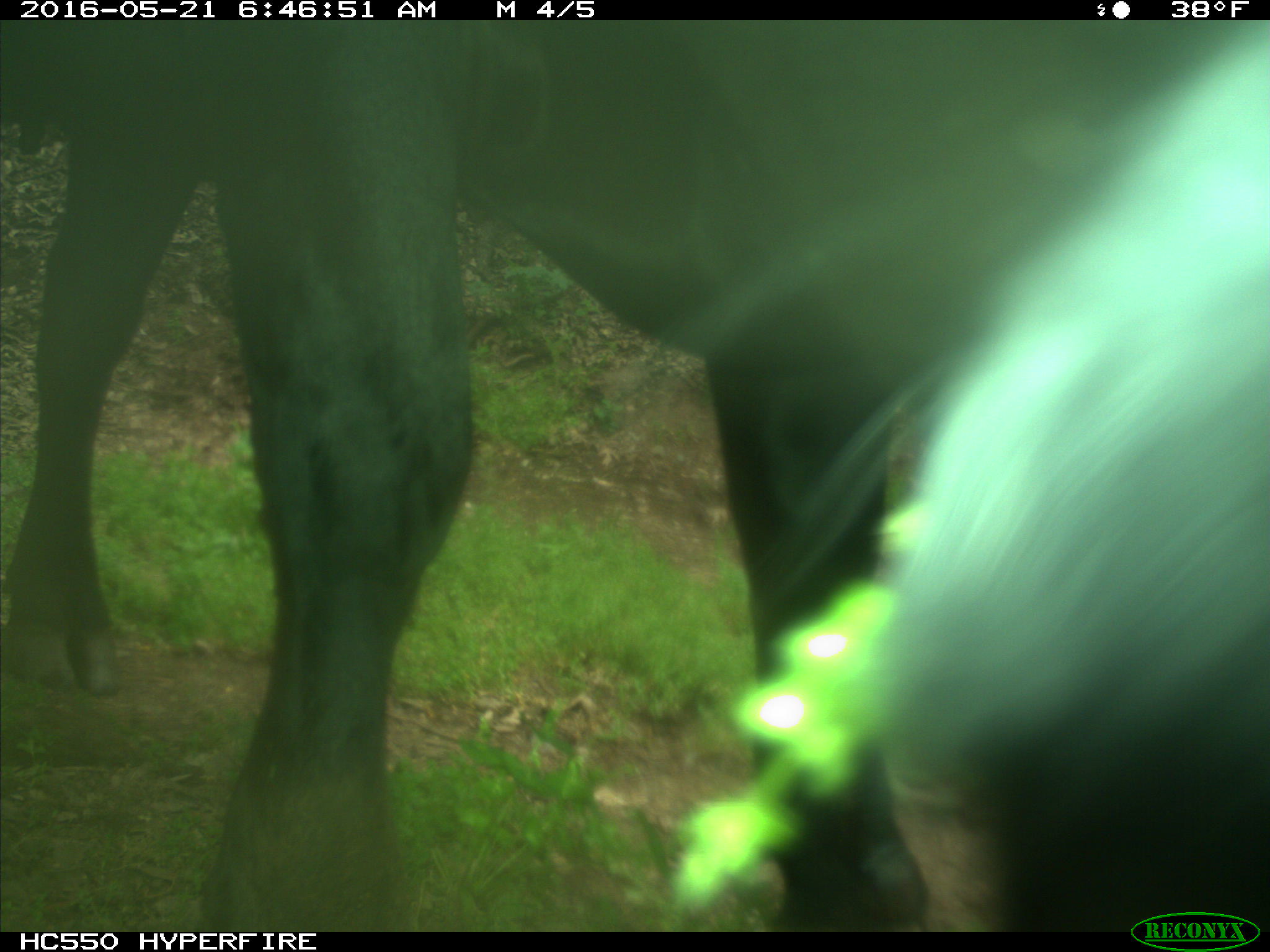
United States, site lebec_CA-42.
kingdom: Animalia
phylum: Chordata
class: Mammalia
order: Artiodactyla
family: Bovidae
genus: Bos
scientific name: Bos taurus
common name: domestic cow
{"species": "Bos taurus (domestic cow)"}